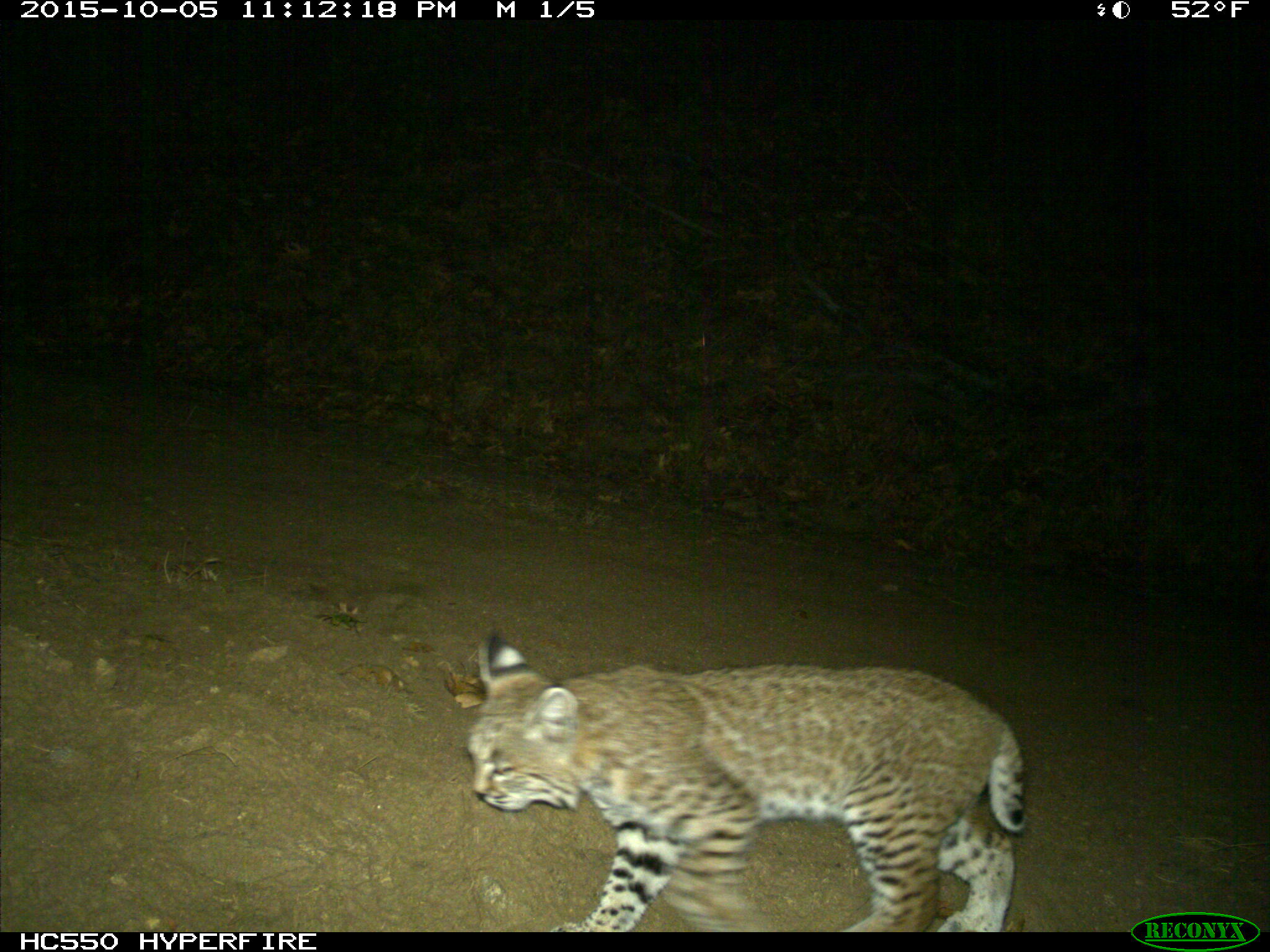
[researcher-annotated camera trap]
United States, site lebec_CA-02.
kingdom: Animalia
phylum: Chordata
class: Mammalia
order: Carnivora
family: Felidae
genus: Lynx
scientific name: Lynx rufus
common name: bobcat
Lynx rufus (bobcat).